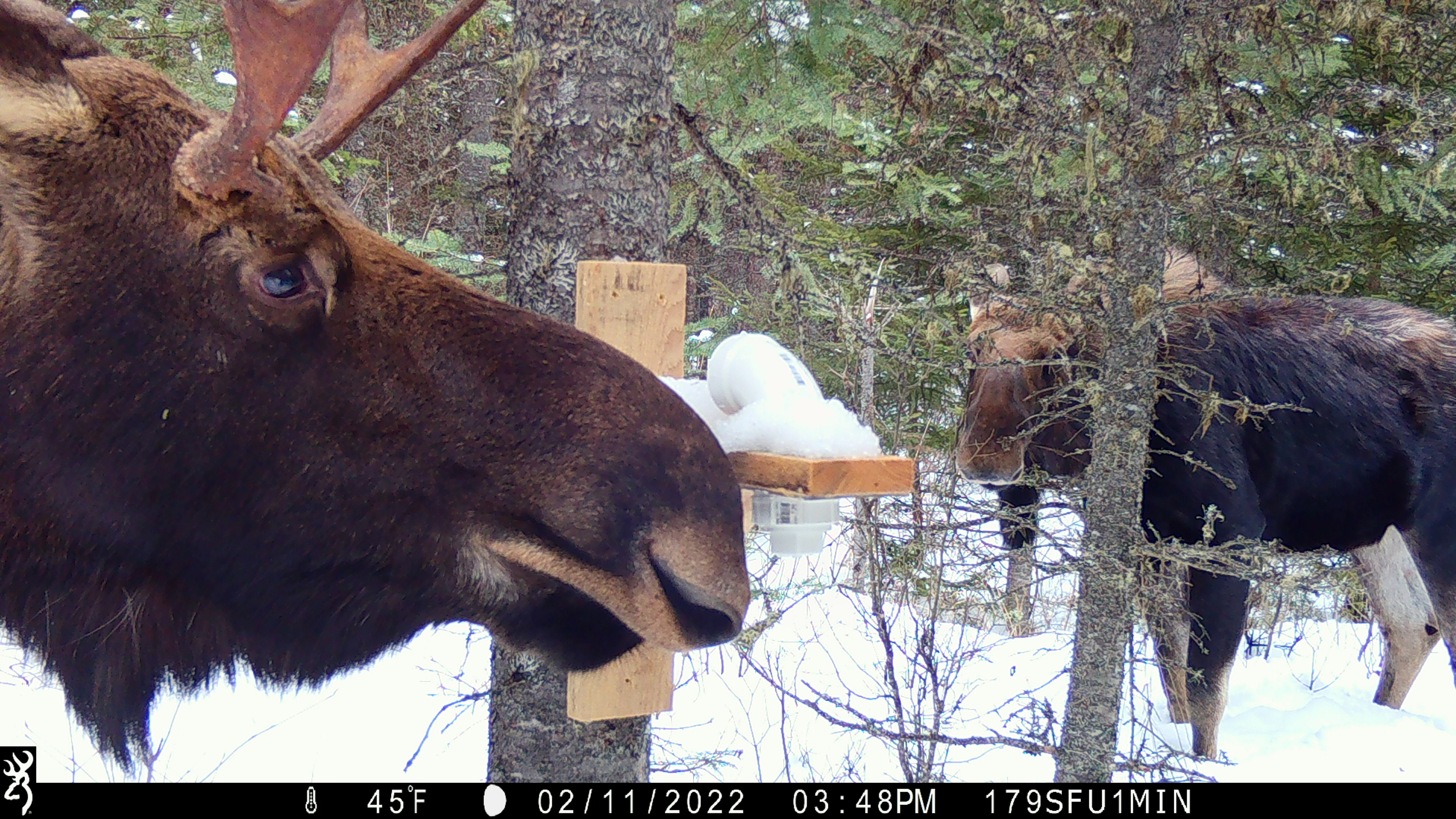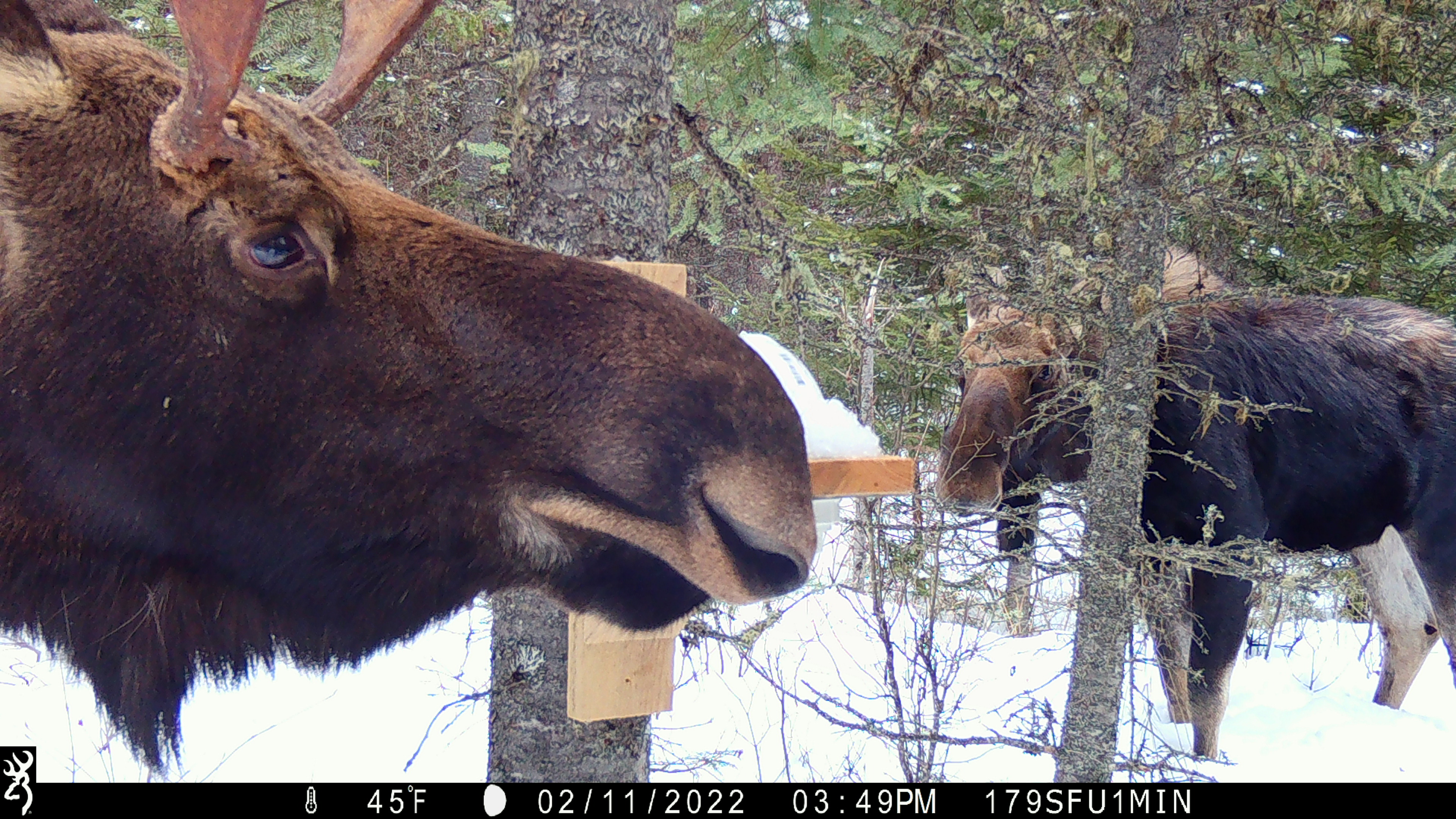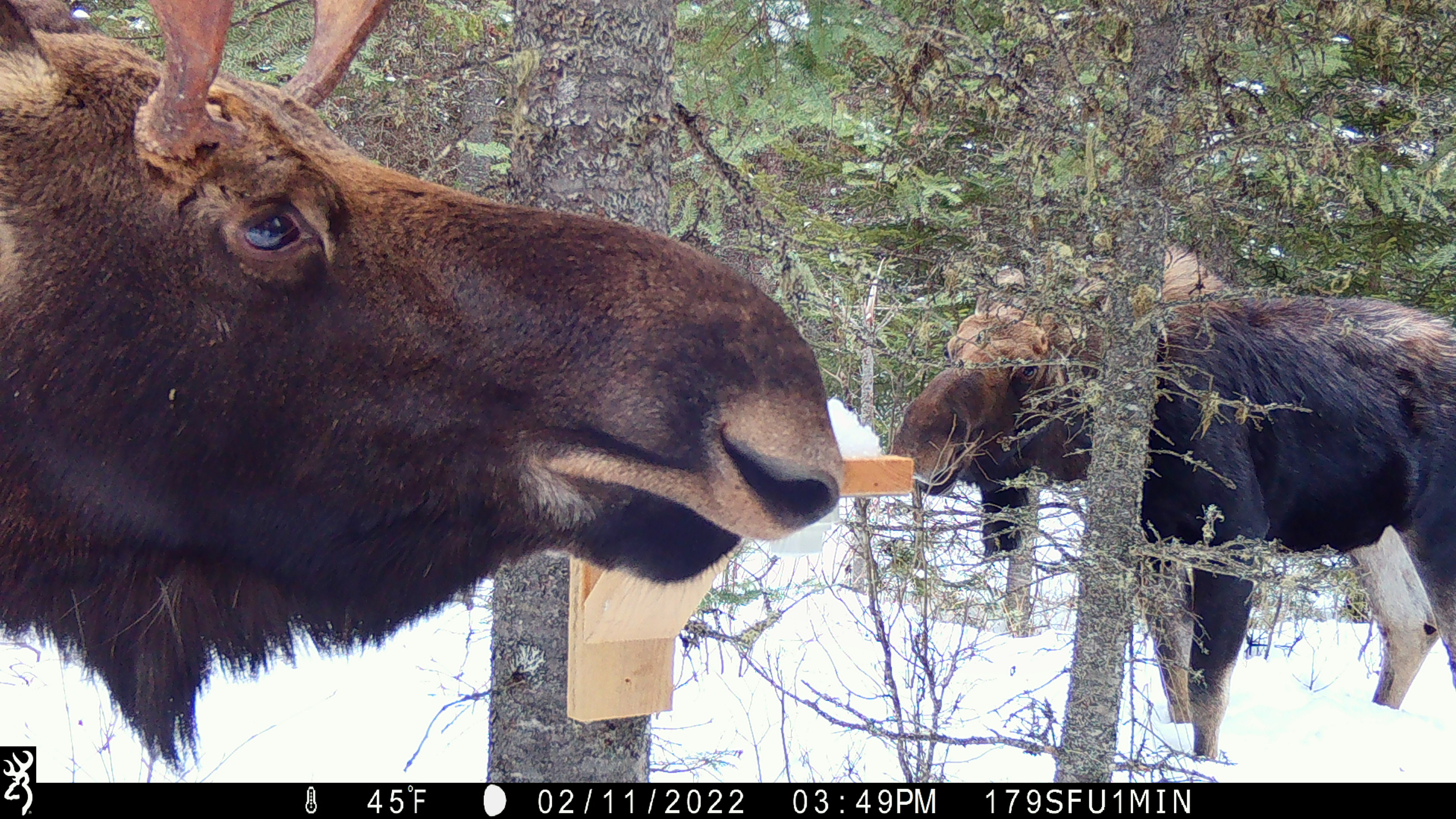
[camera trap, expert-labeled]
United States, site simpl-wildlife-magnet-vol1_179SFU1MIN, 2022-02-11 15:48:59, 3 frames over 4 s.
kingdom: Animalia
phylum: Chordata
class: Mammalia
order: Artiodactyla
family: Cervidae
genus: Alces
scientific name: Alces alces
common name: moose